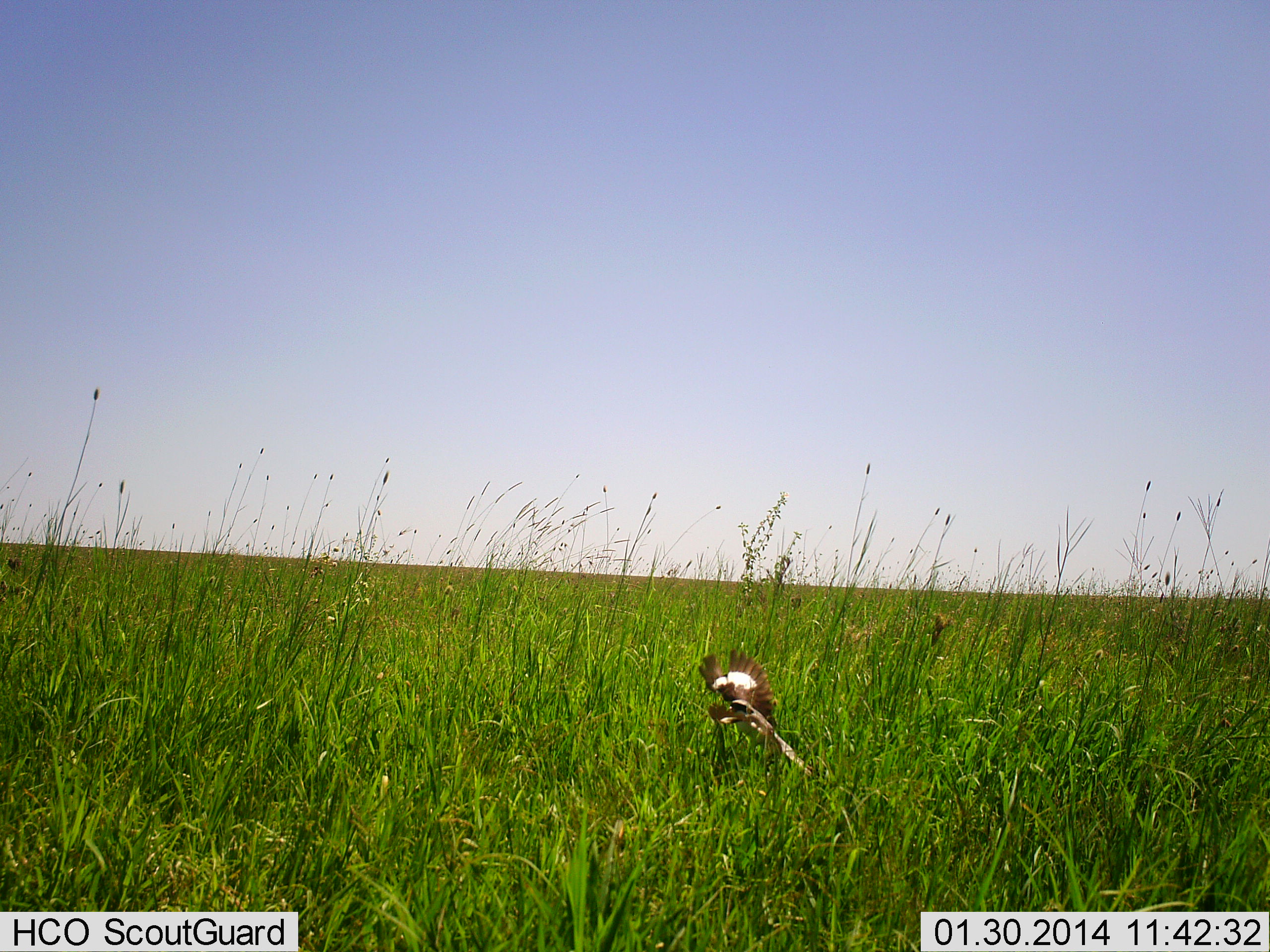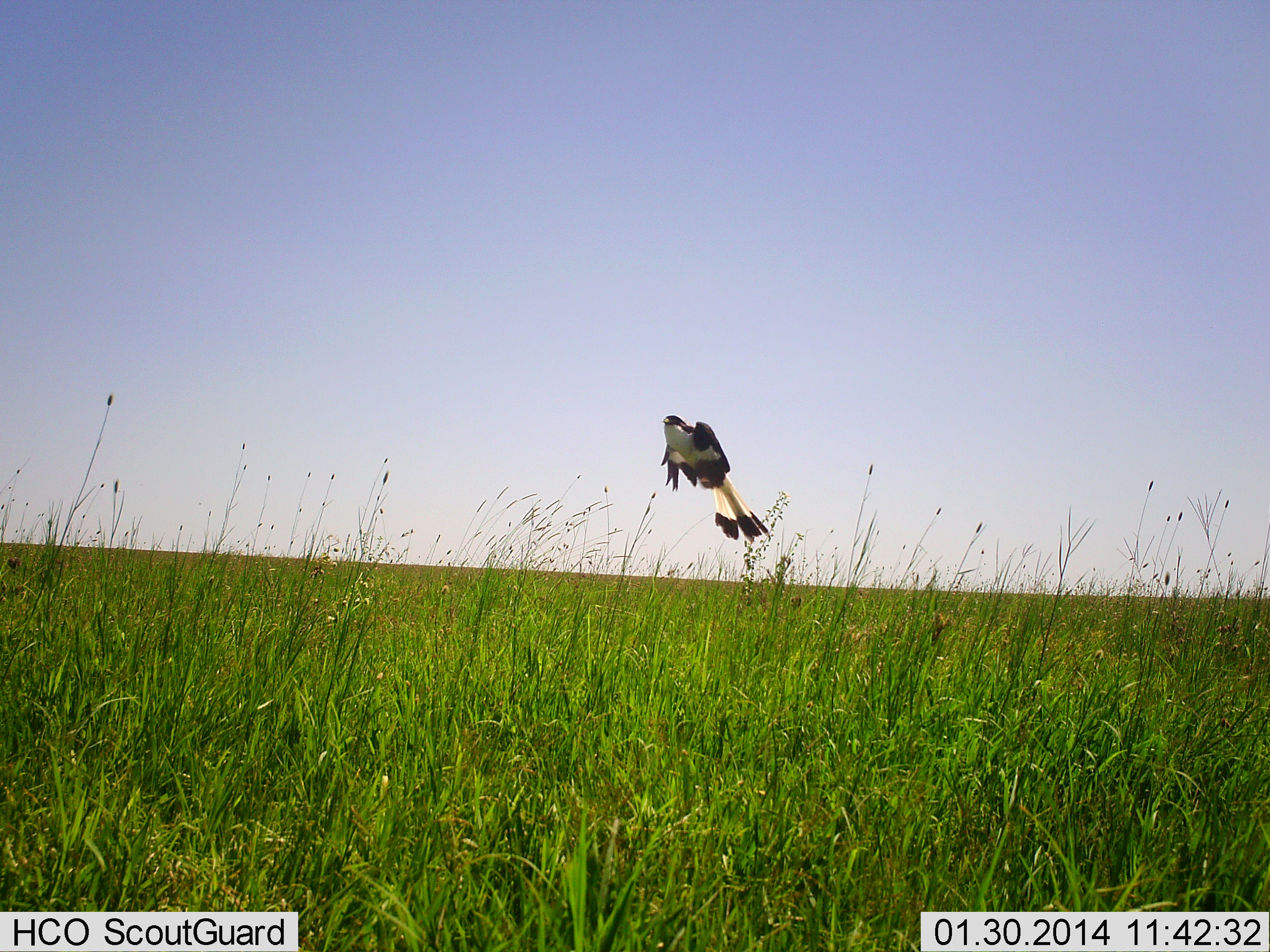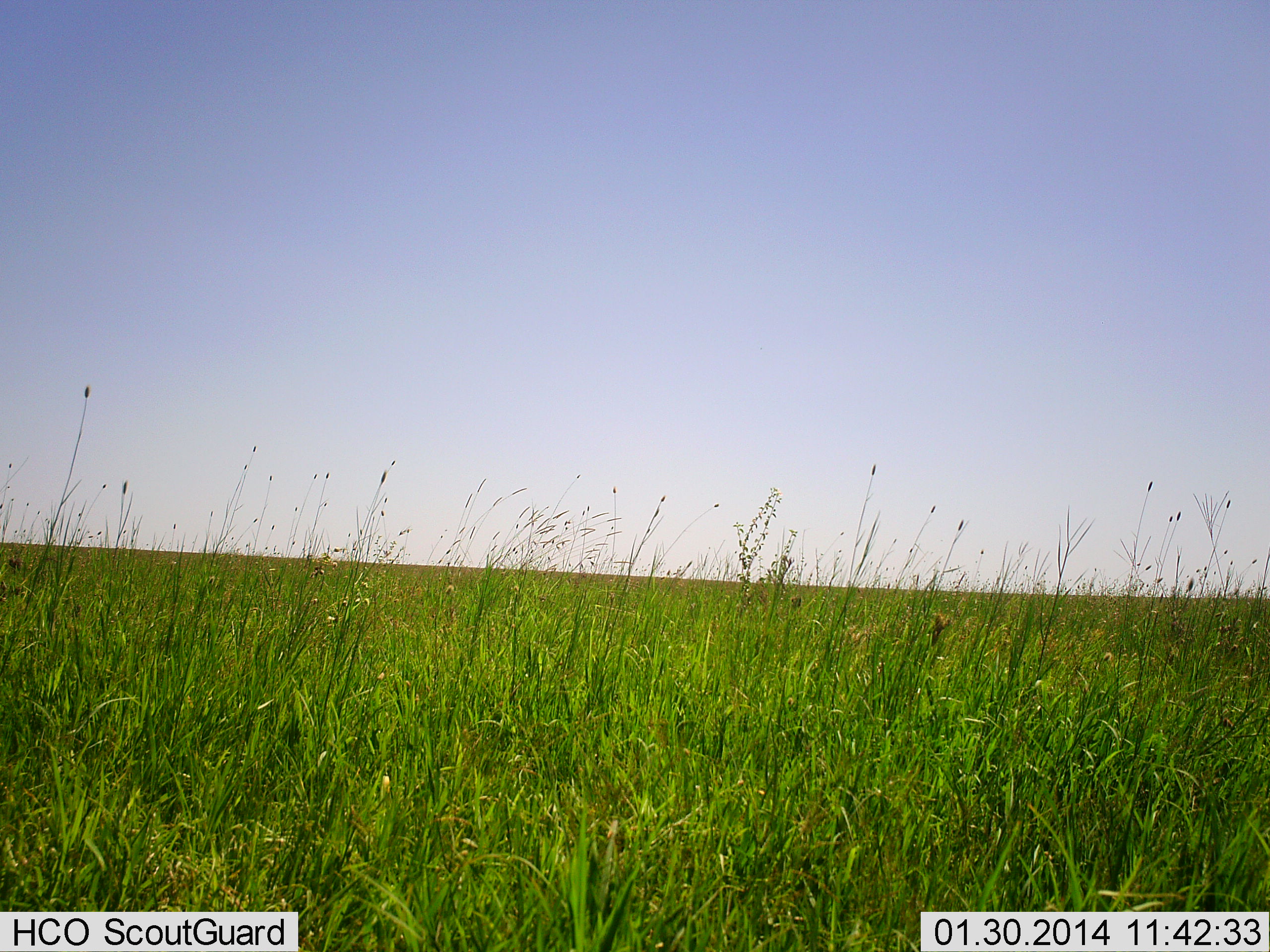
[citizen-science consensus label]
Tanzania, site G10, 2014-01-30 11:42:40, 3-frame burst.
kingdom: Animalia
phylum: Chordata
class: Aves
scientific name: Aves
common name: bird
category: otherbird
Otherbird (bird) (Aves), count 1. Behavior (volunteer vote fractions): standing 0%, resting 0%, moving 100%, interacting 0%. Young present (vote fraction): 0%. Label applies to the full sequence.